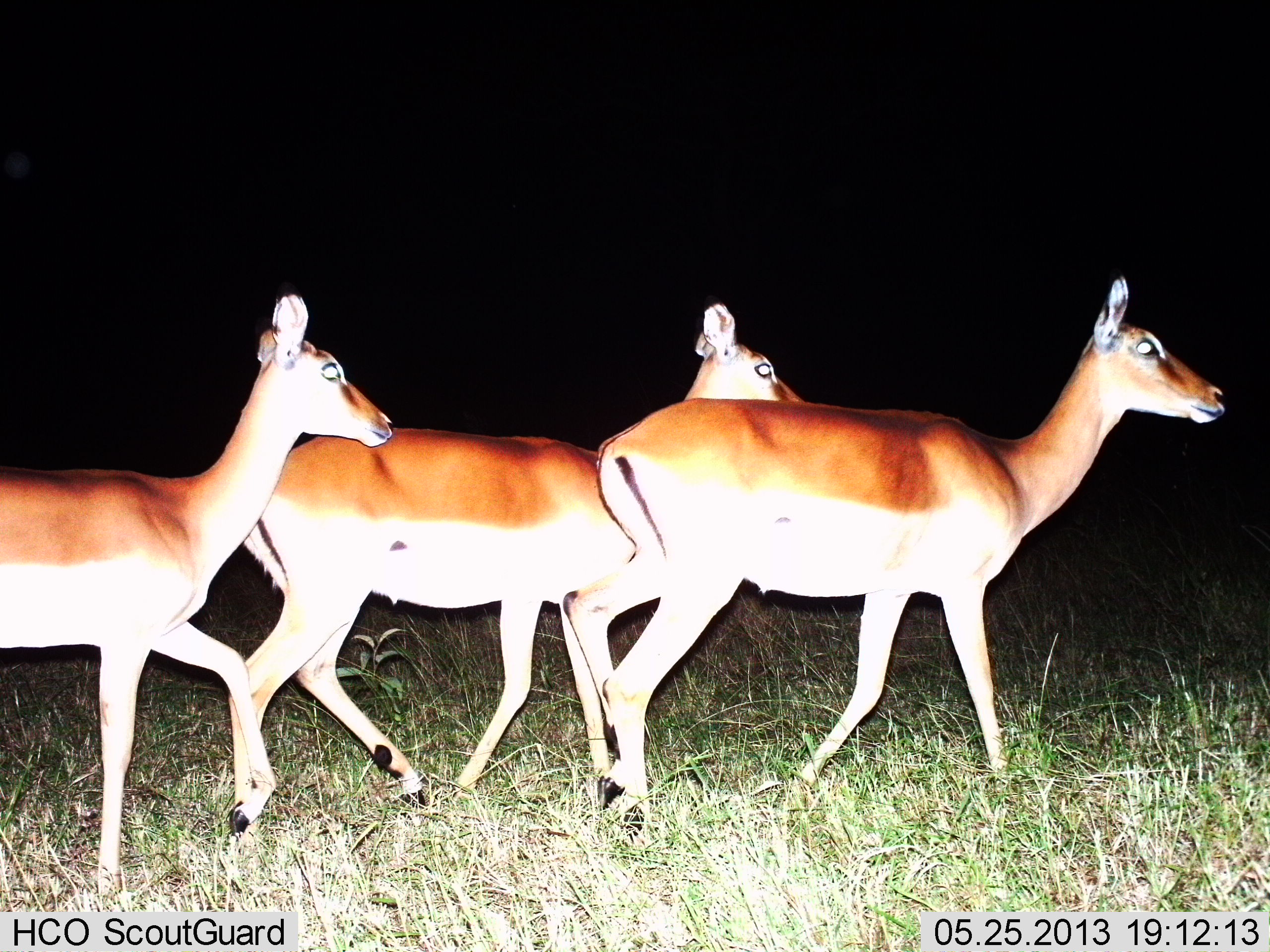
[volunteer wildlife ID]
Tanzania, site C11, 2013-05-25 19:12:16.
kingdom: Animalia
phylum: Chordata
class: Mammalia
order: Artiodactyla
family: Bovidae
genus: Aepyceros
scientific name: Aepyceros melampus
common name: impala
Impala (Aepyceros melampus), count 3. Behavior (volunteer vote fractions): standing 10%, resting 0%, moving 100%, interacting 0%. Young present (vote fraction): 0%. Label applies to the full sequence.